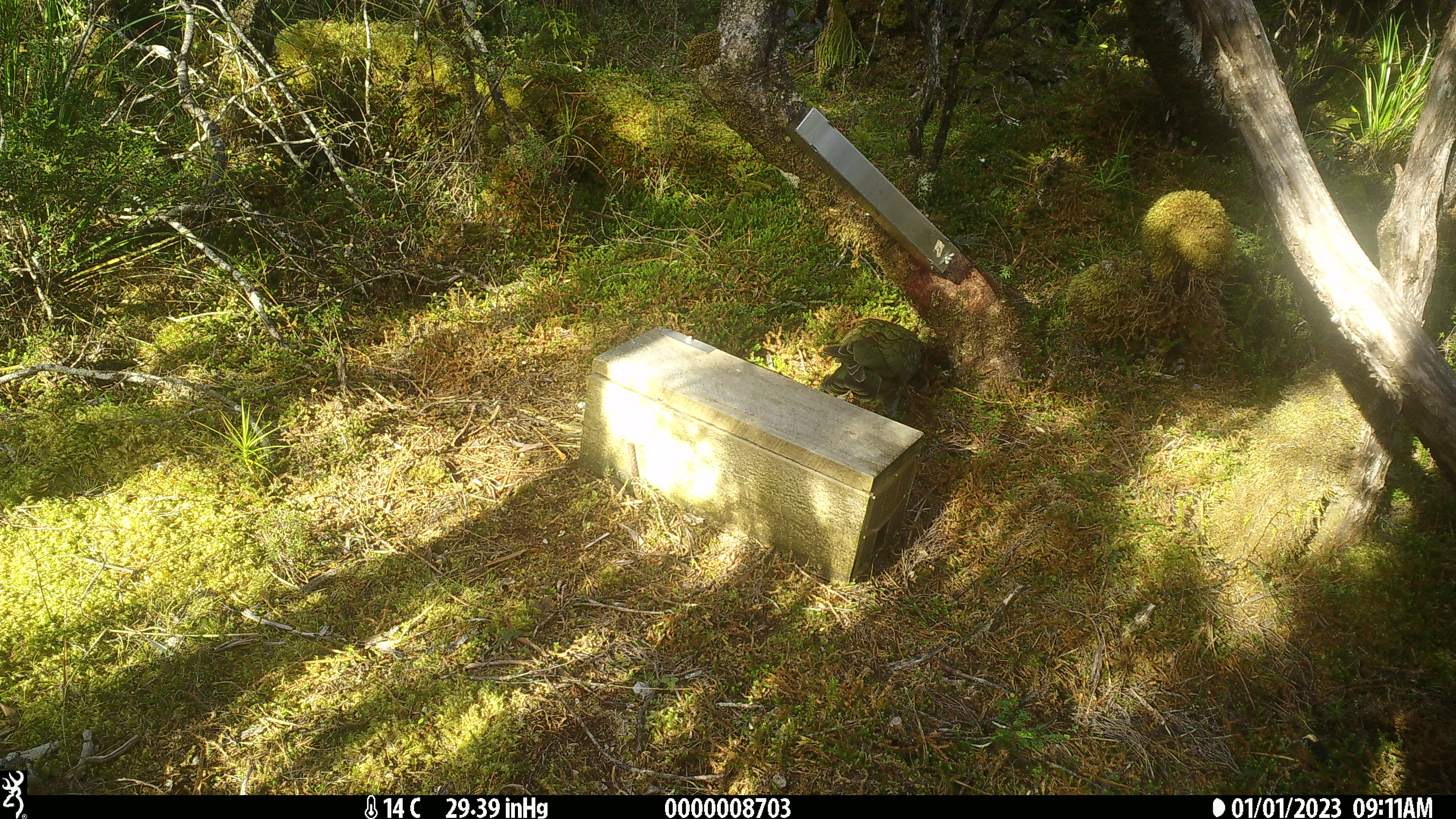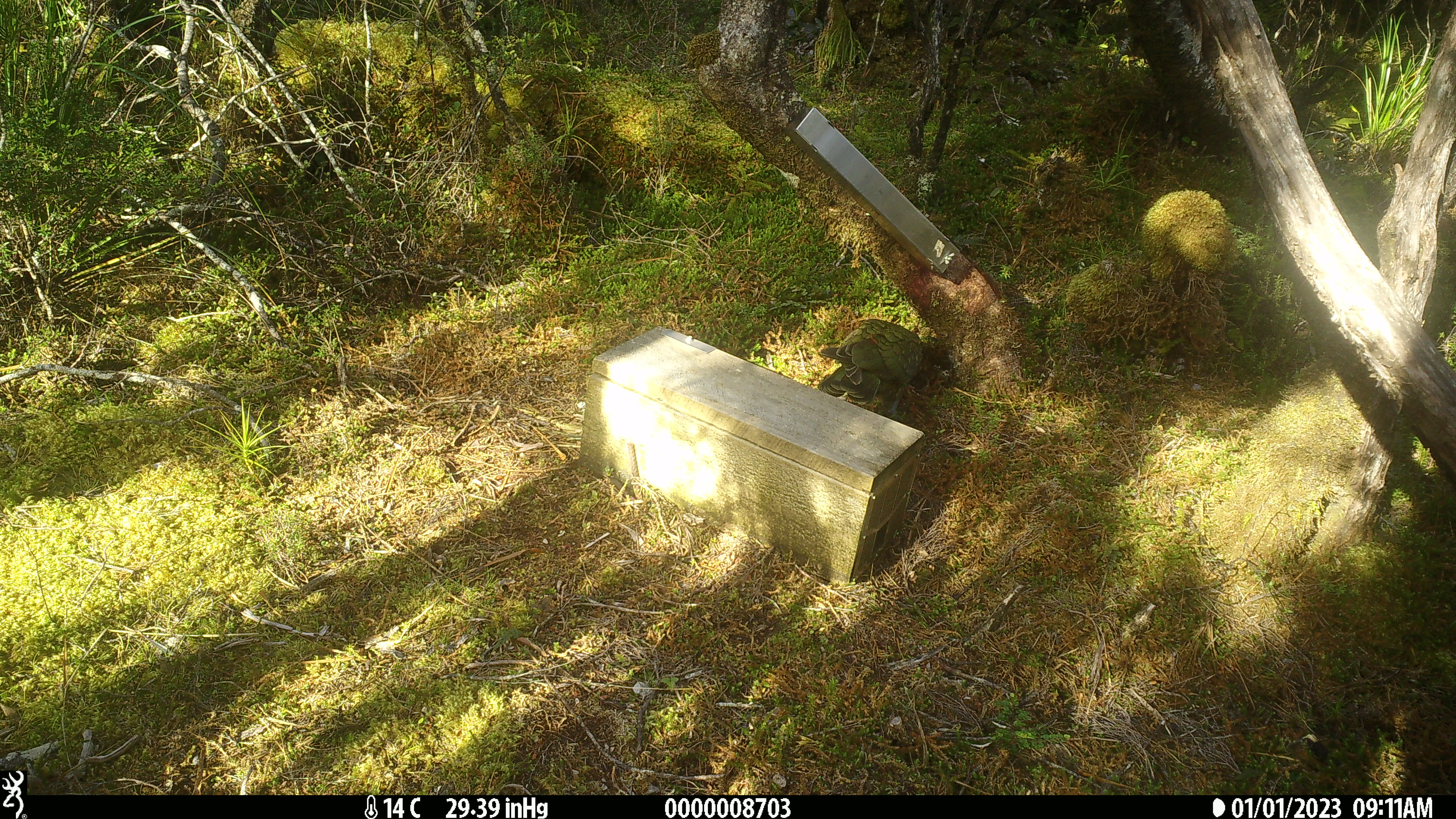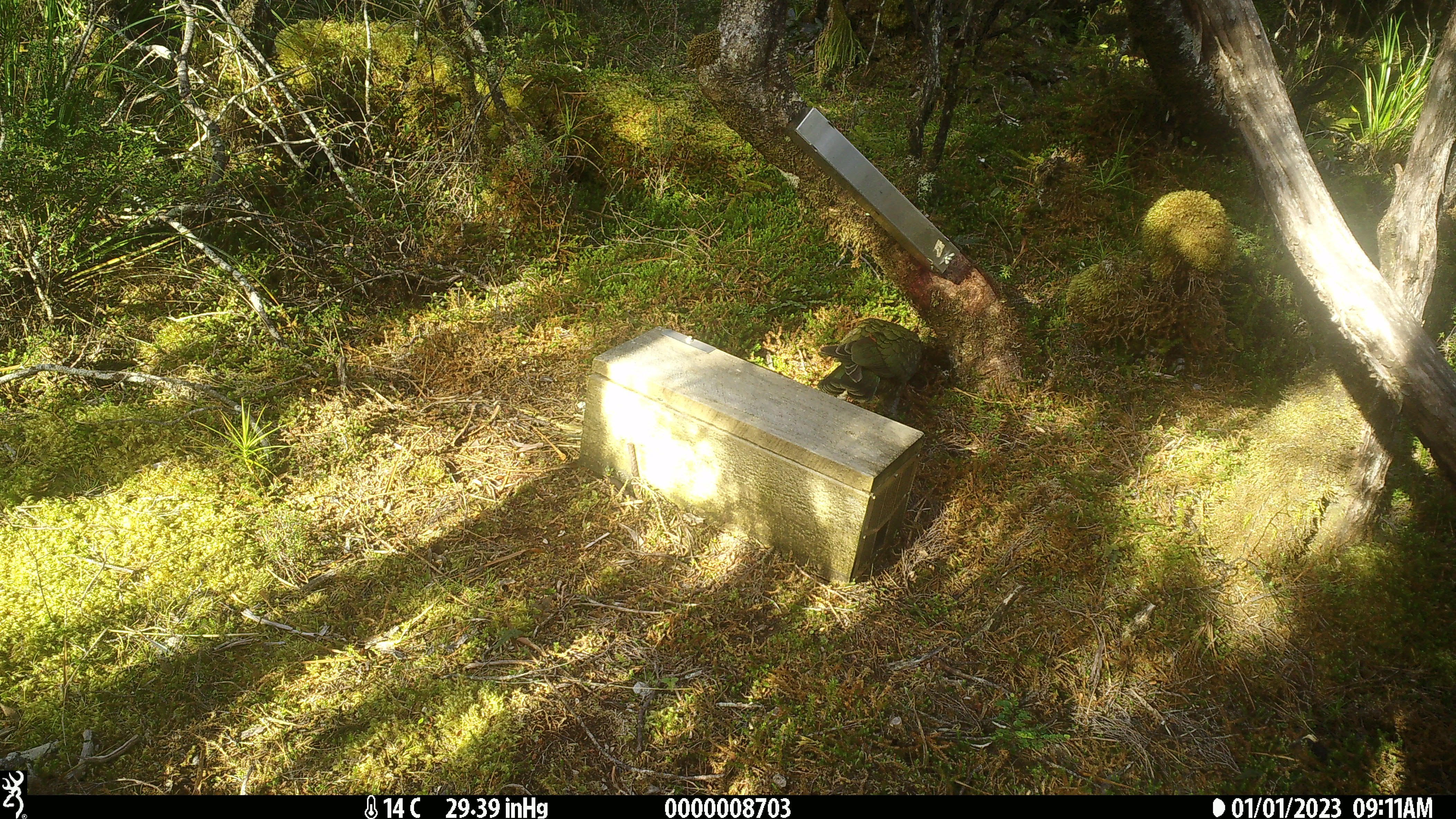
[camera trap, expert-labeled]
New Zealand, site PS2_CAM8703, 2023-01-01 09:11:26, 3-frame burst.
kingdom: Animalia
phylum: Chordata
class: Aves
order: Psittaciformes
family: Strigopidae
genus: Nestor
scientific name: Nestor notabilis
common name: kea